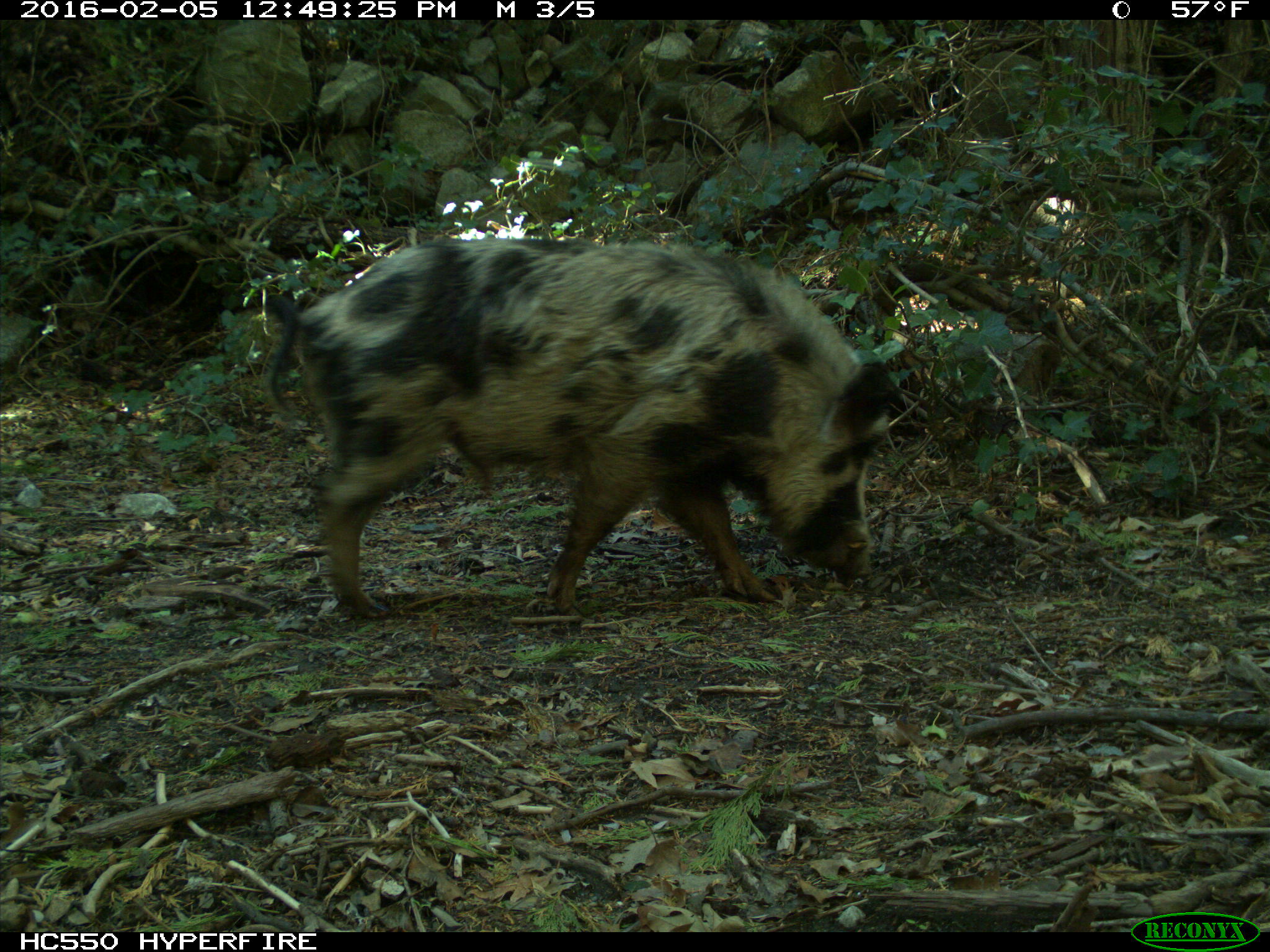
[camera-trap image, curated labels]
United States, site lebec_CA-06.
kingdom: Animalia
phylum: Chordata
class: Mammalia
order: Artiodactyla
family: Suidae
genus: Sus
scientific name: Sus scrofa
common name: wild boar